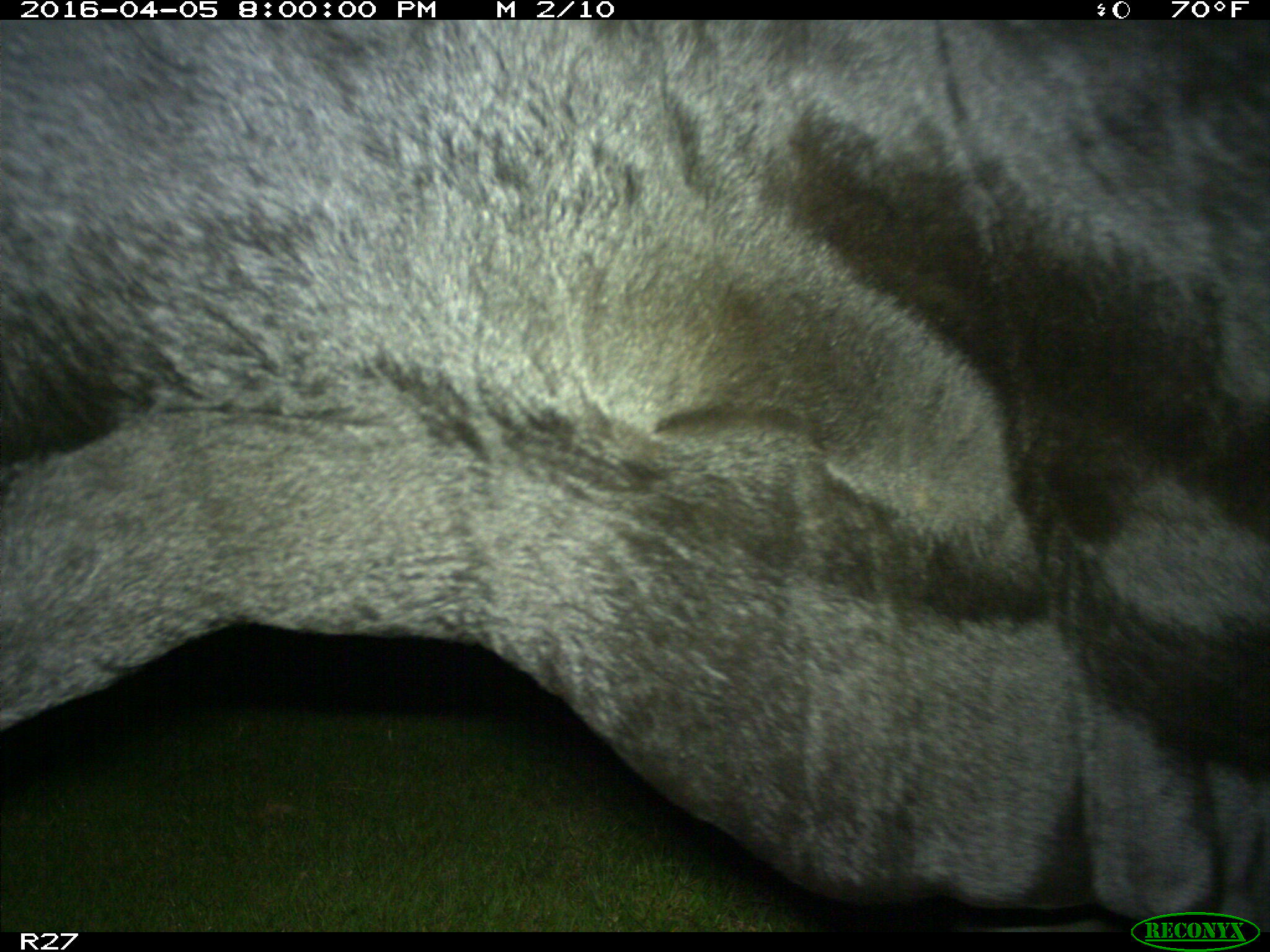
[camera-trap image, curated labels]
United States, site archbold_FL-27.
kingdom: Animalia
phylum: Chordata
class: Mammalia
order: Artiodactyla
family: Bovidae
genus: Bos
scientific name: Bos taurus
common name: domestic cow